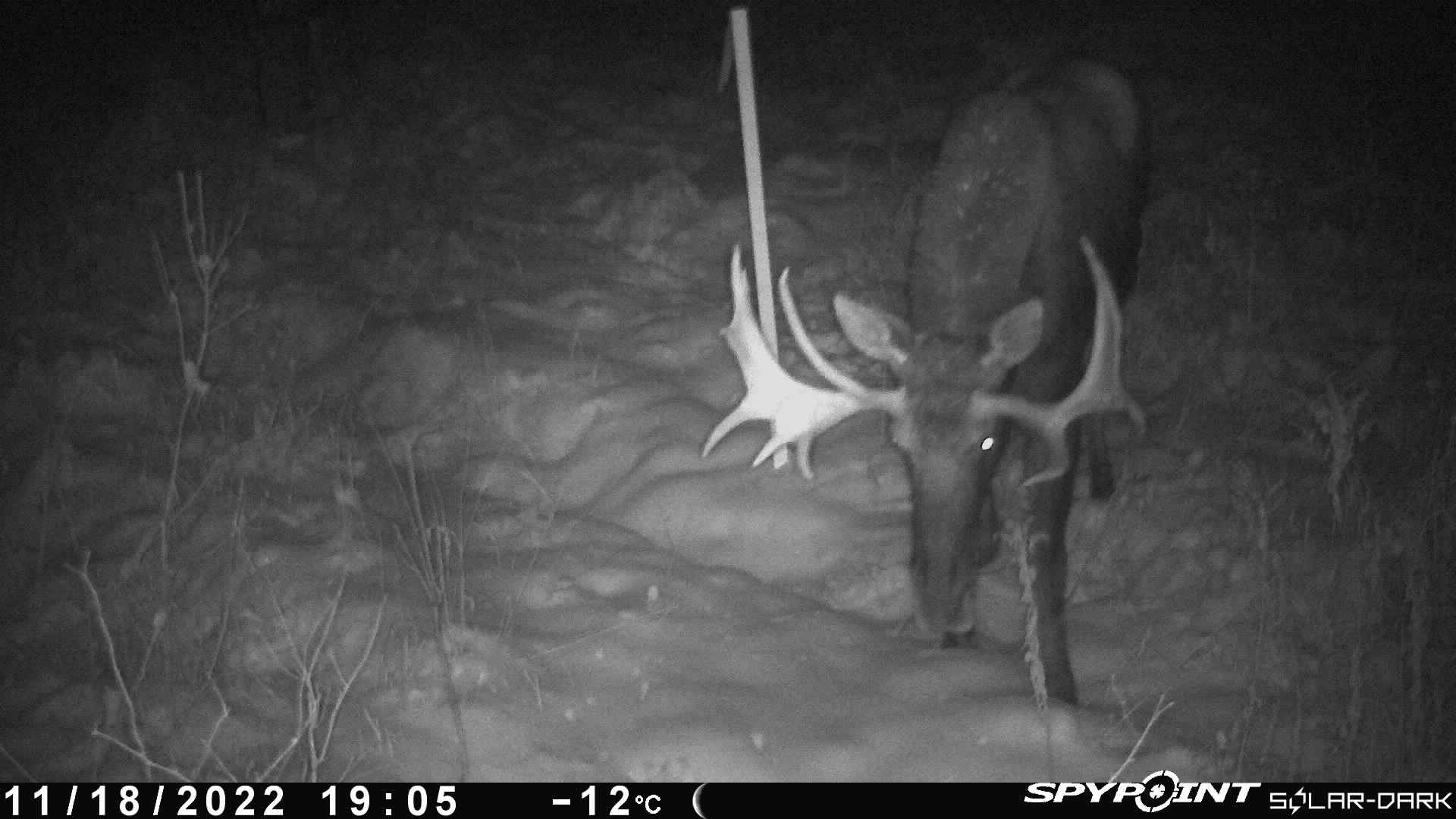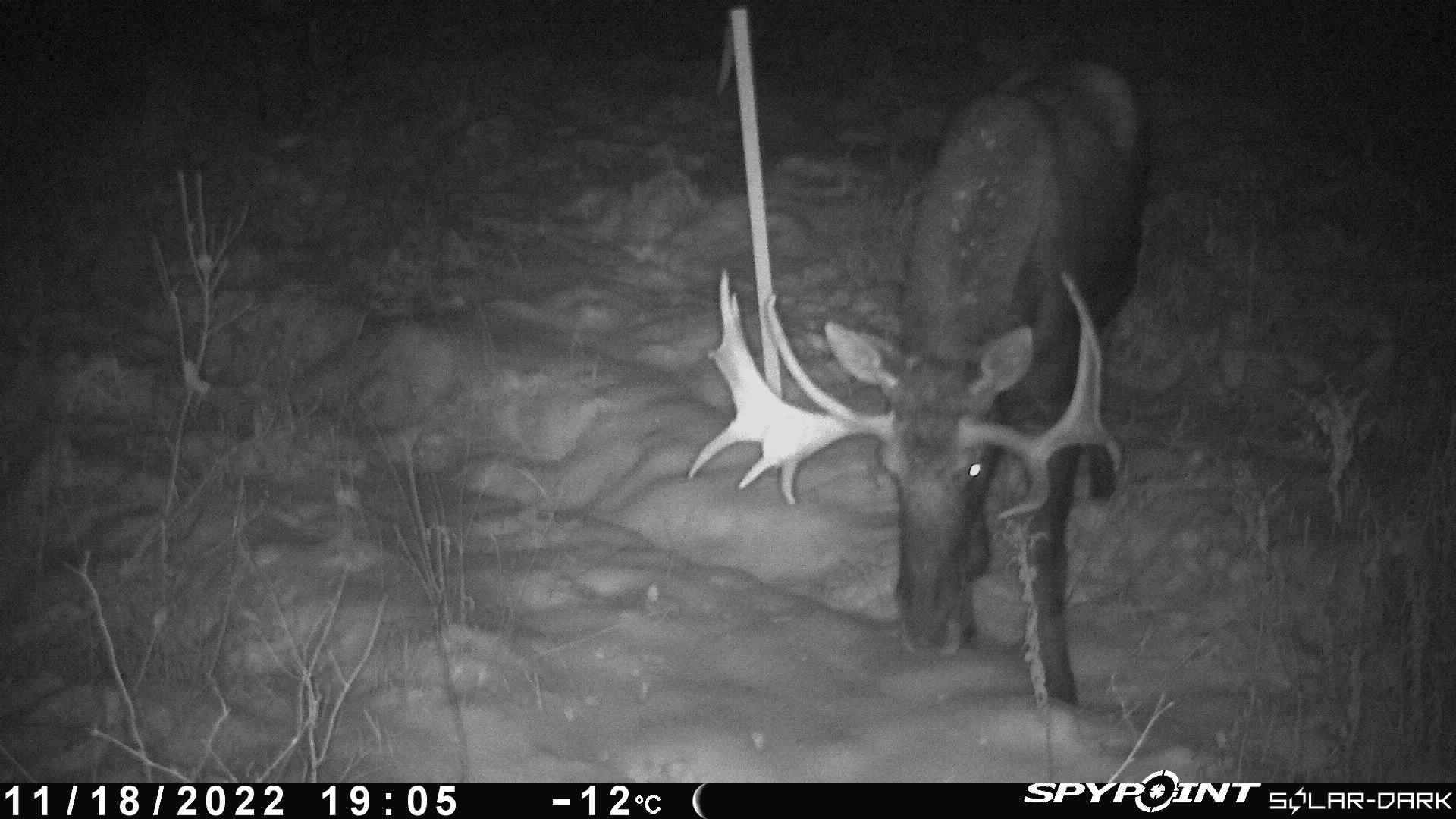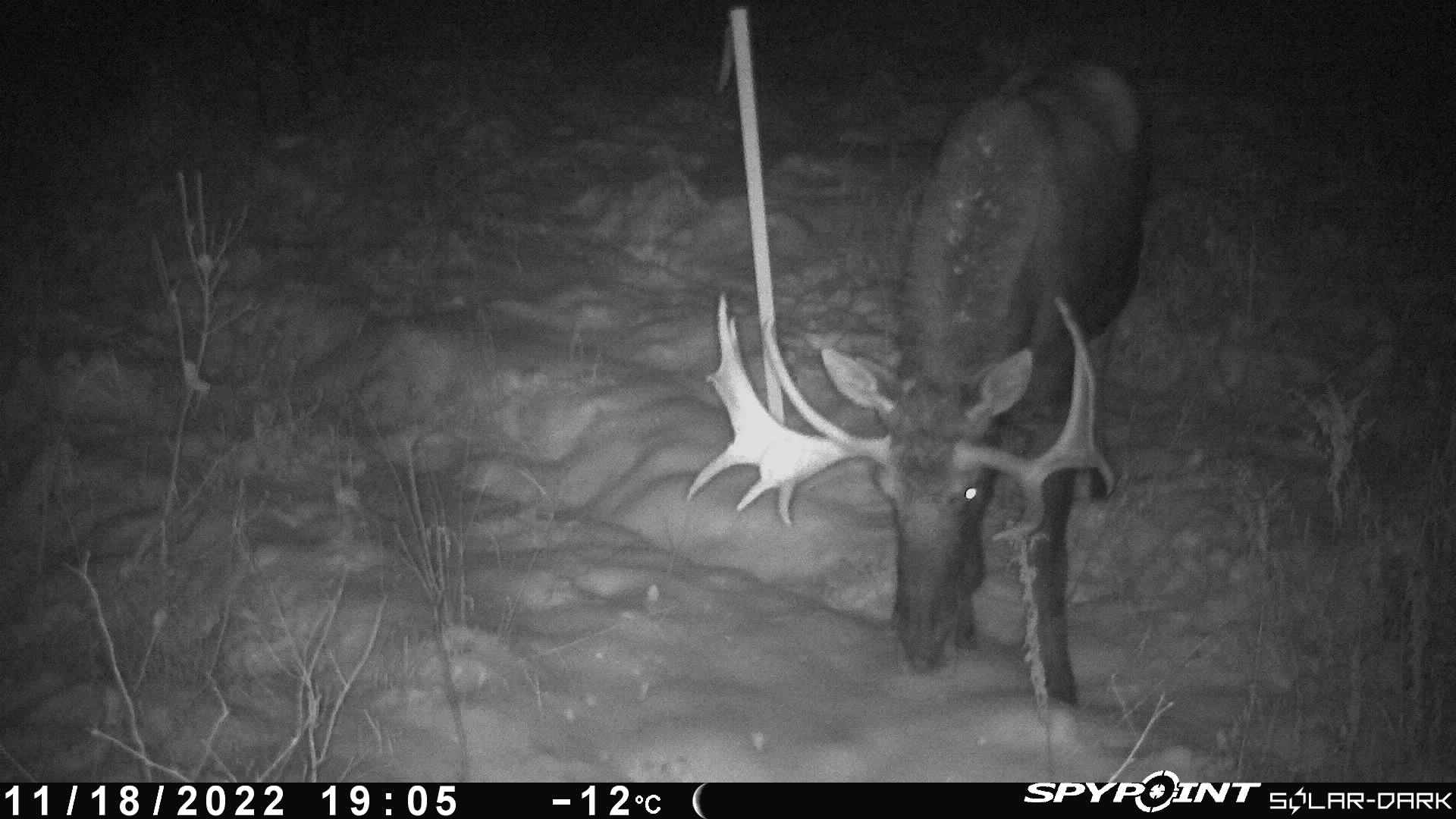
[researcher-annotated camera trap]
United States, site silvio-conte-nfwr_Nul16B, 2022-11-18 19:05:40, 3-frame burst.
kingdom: Animalia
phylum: Chordata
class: Mammalia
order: Artiodactyla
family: Cervidae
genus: Alces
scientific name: Alces alces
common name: moose